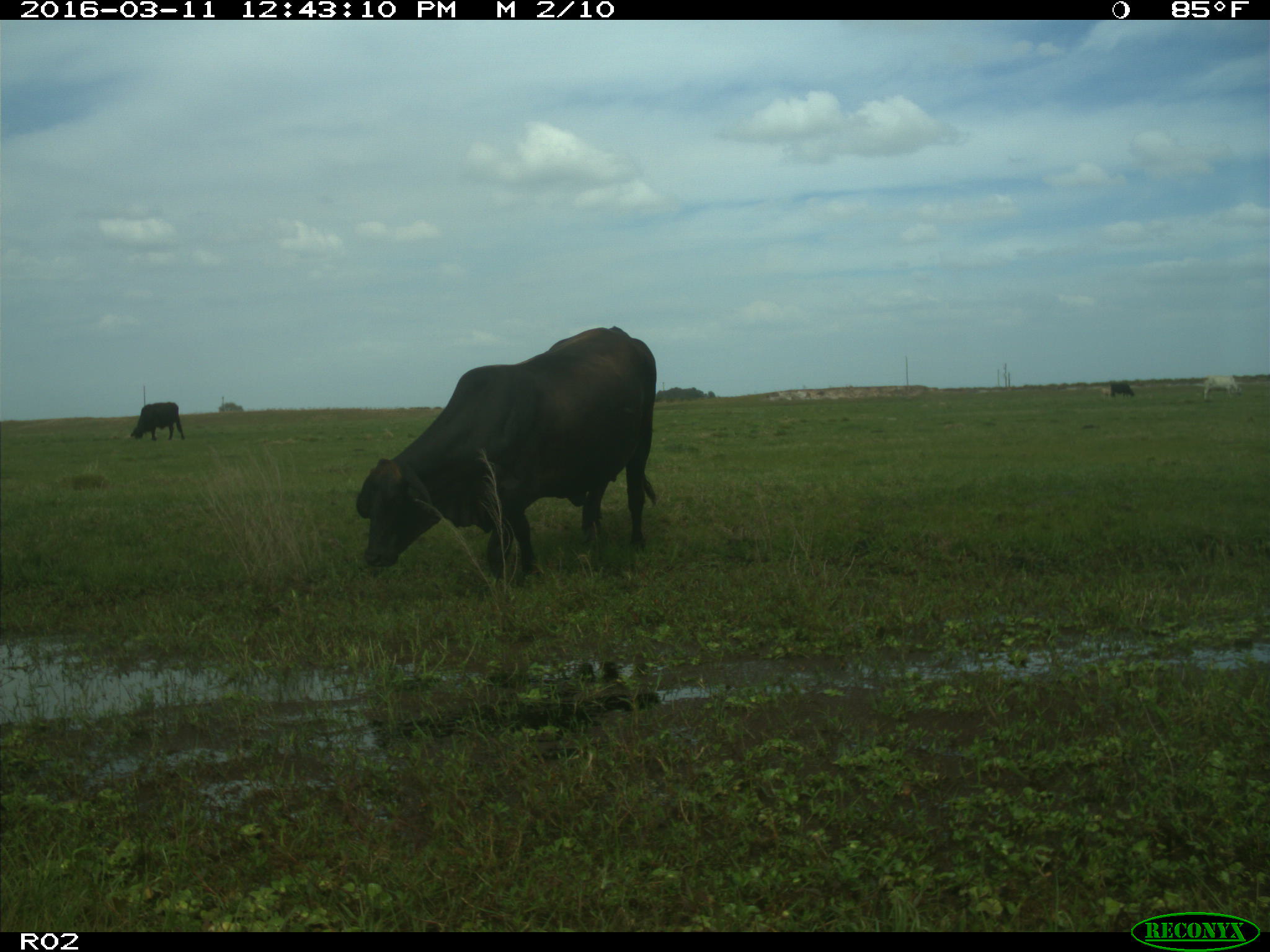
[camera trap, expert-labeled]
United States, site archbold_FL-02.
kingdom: Animalia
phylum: Chordata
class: Mammalia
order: Artiodactyla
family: Bovidae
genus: Bos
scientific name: Bos taurus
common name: domestic cow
Bos taurus (domestic cow).